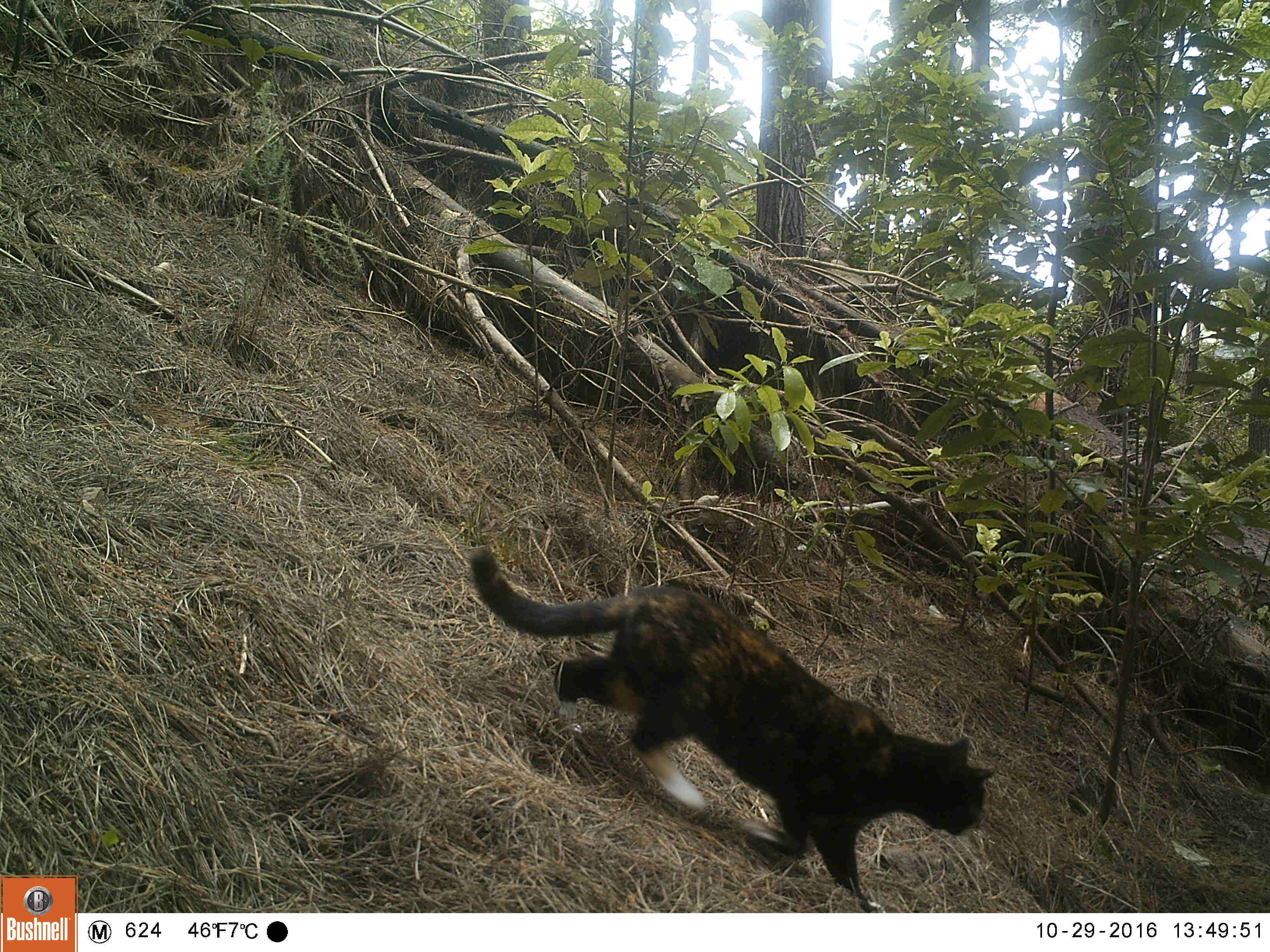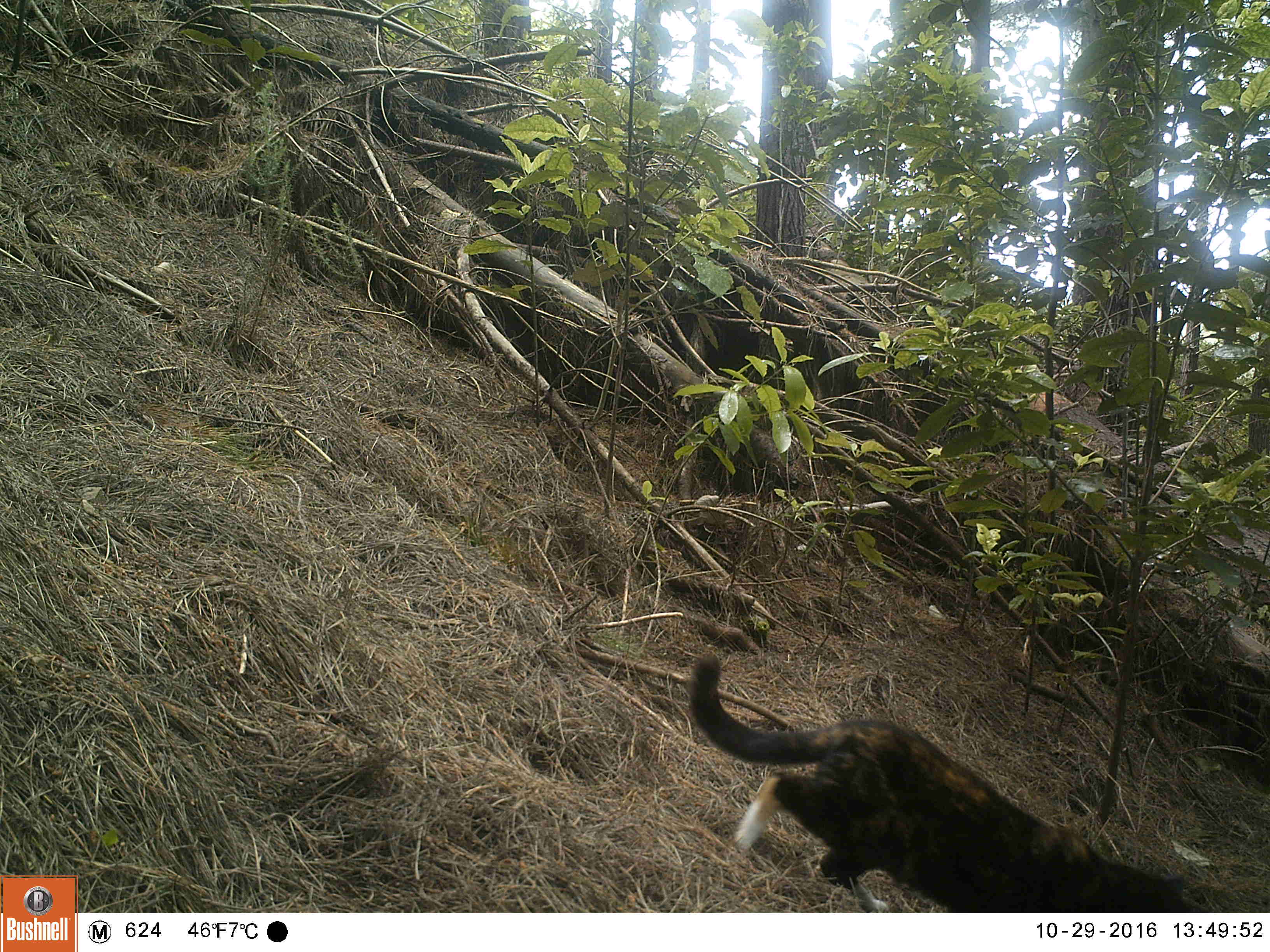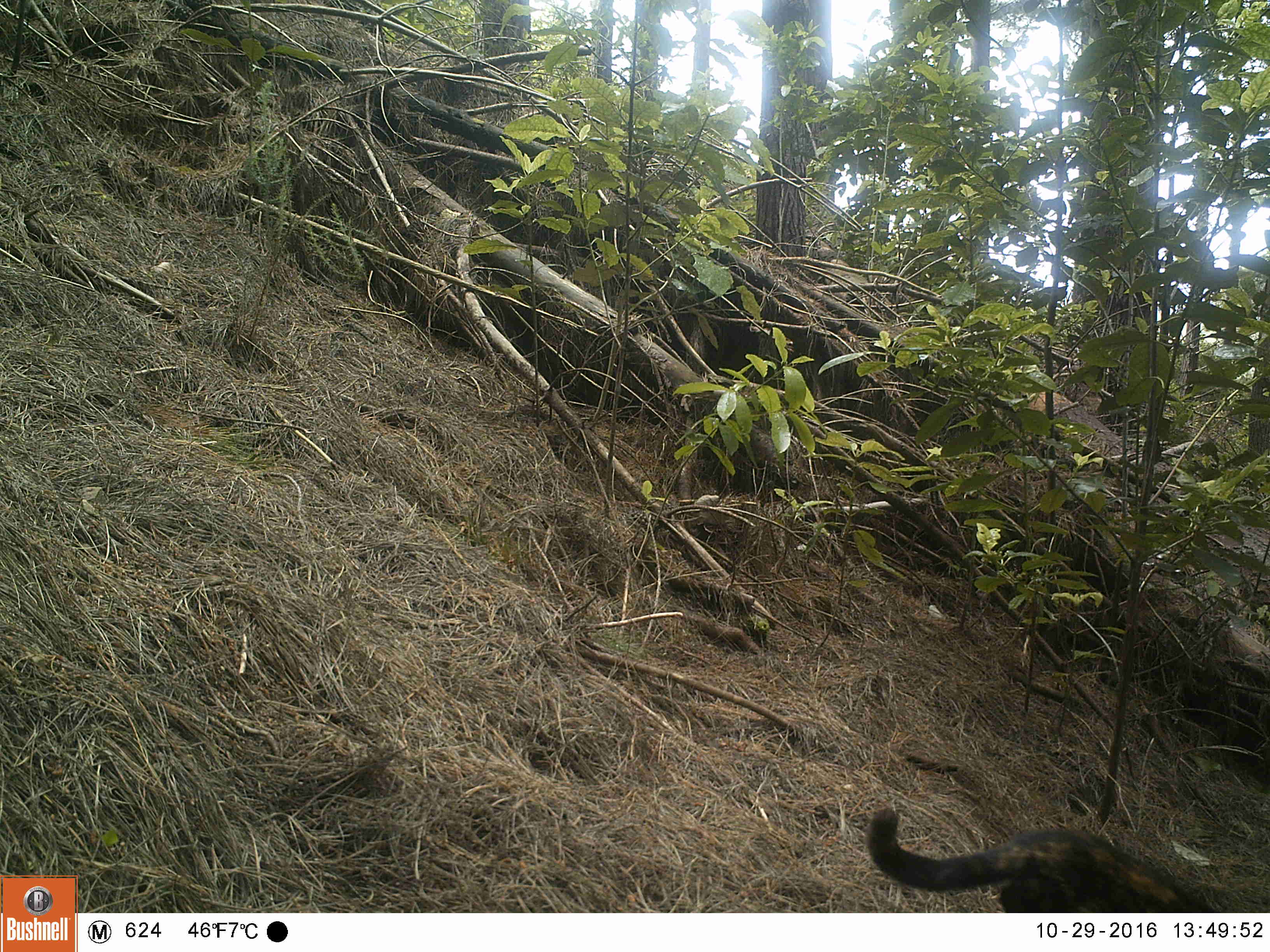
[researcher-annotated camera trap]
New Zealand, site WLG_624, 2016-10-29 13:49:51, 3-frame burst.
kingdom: Animalia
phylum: Chordata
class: Mammalia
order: Carnivora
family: Felidae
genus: Felis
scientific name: Felis catus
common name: domestic cat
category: cat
Cat (domestic cat) (Felis catus).